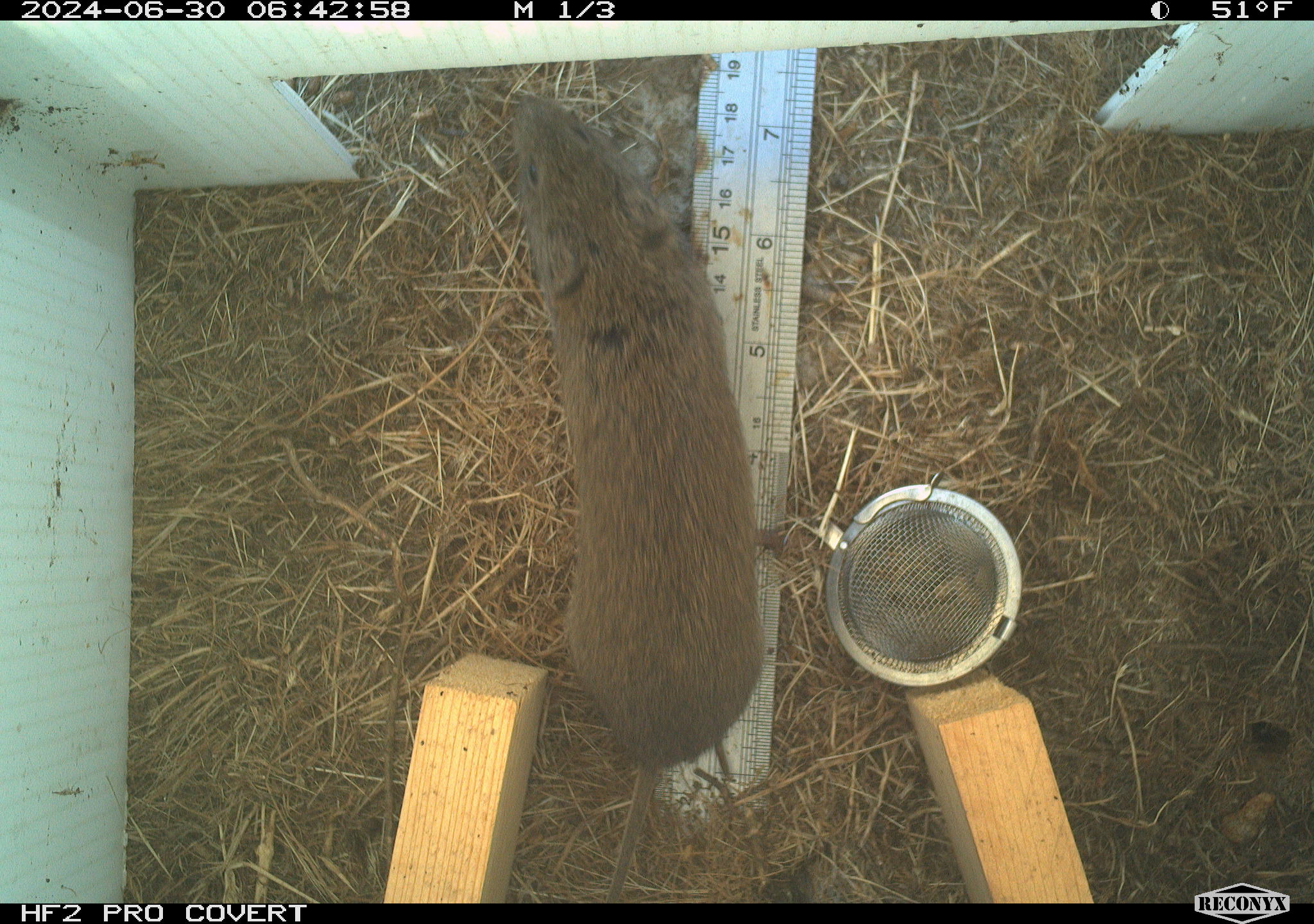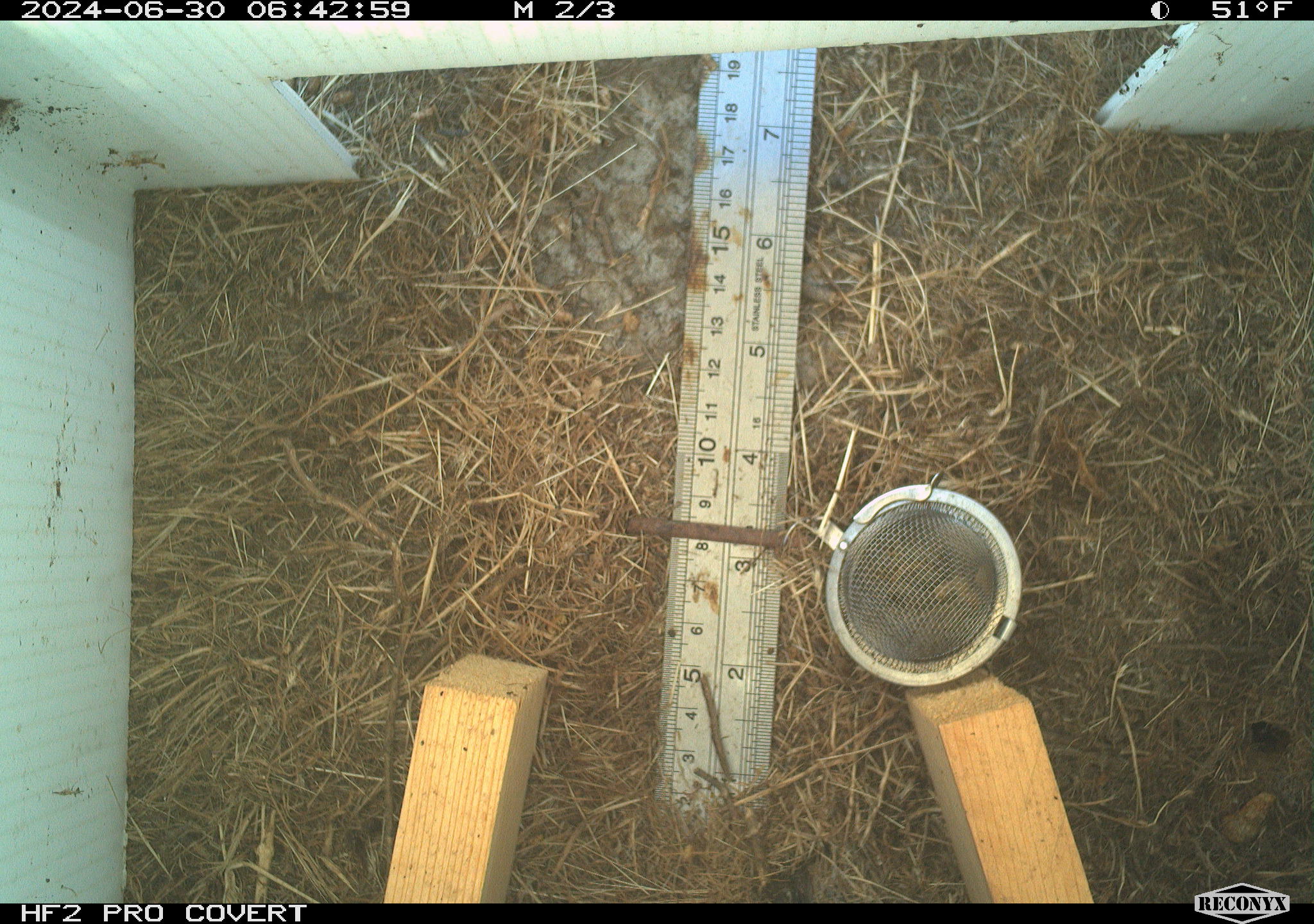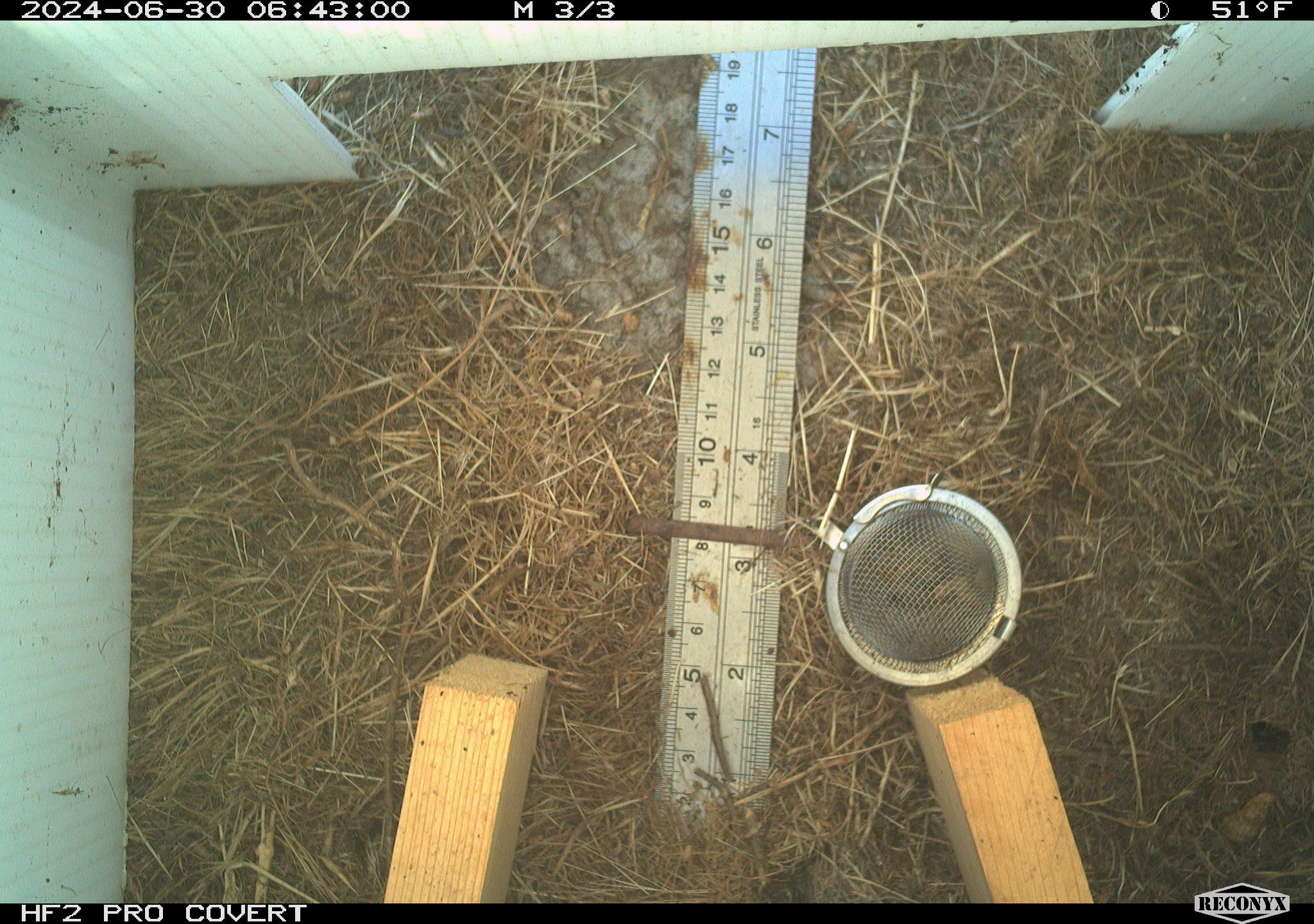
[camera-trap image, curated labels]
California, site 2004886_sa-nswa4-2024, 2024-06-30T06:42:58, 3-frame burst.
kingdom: Animalia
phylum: Chordata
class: Mammalia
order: Rodentia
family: Cricetidae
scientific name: Arvicolinae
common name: voles, lemmings, and muskrats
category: arvicolinae subfamily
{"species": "arvicolinae subfamily (voles, lemmings, and muskrats) (Arvicolinae)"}